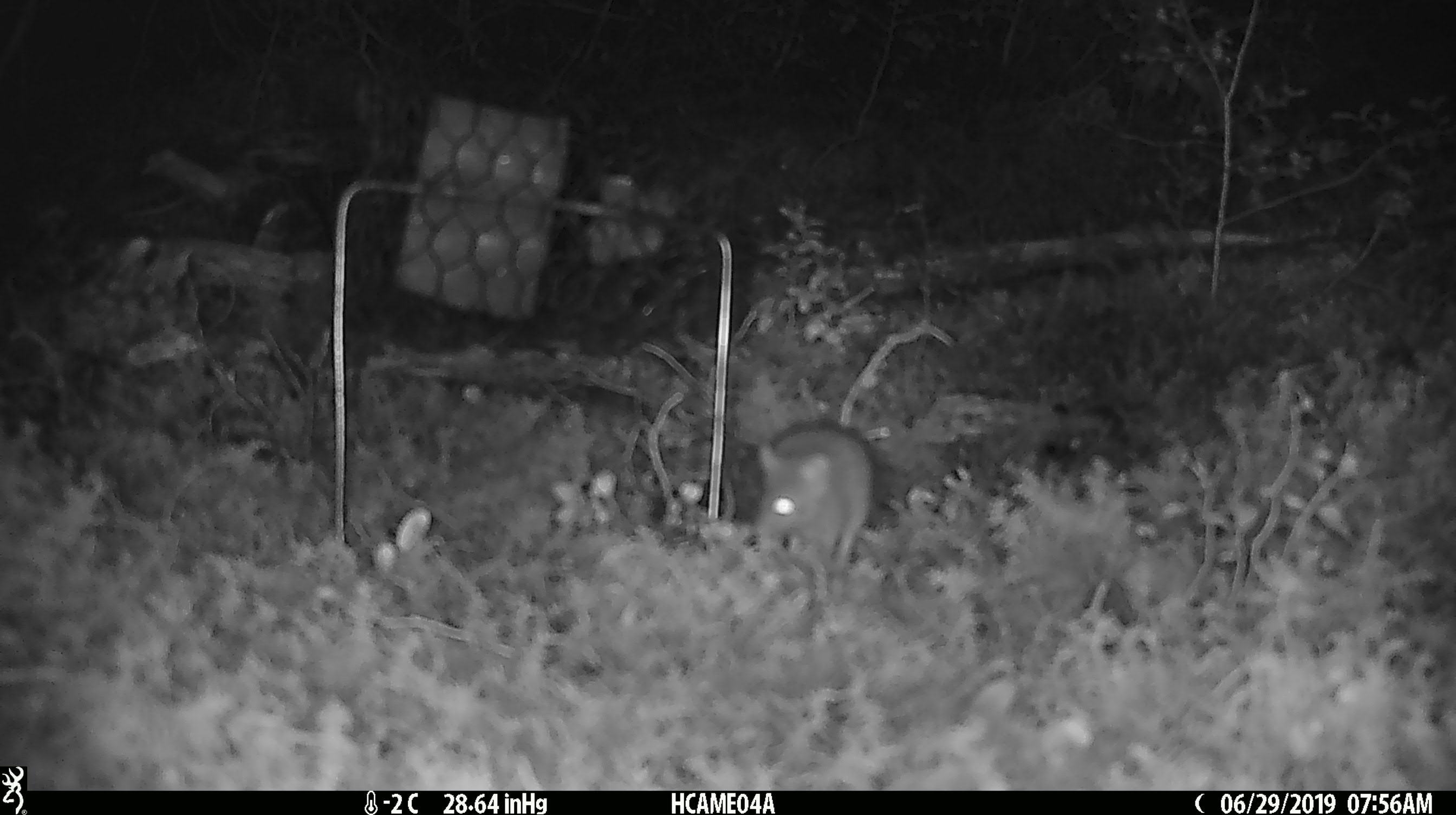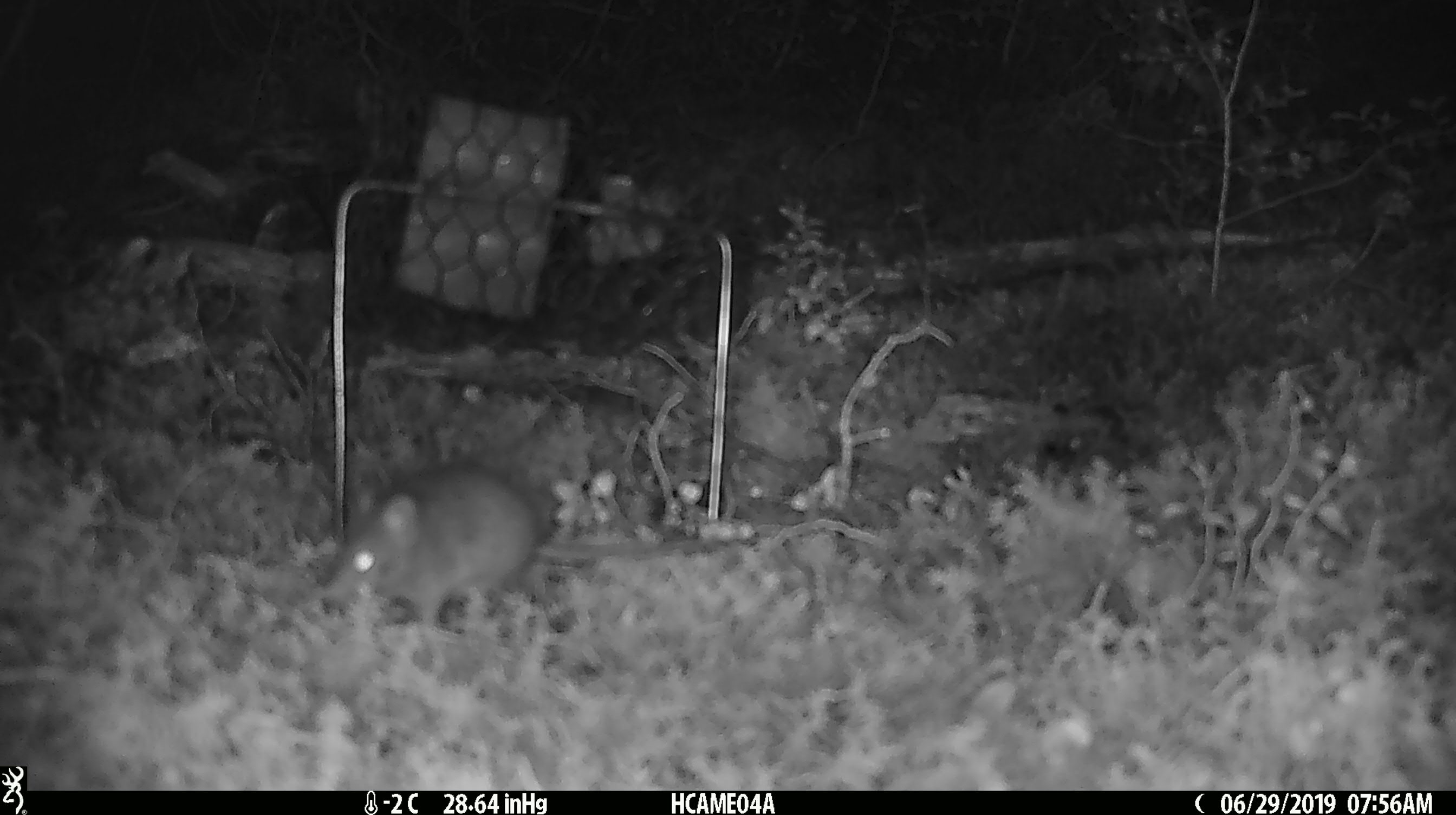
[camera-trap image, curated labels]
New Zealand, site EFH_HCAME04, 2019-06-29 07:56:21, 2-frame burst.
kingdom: Animalia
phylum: Chordata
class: Mammalia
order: Rodentia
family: Muridae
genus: Mus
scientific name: Mus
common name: mouse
Mouse (Mus).